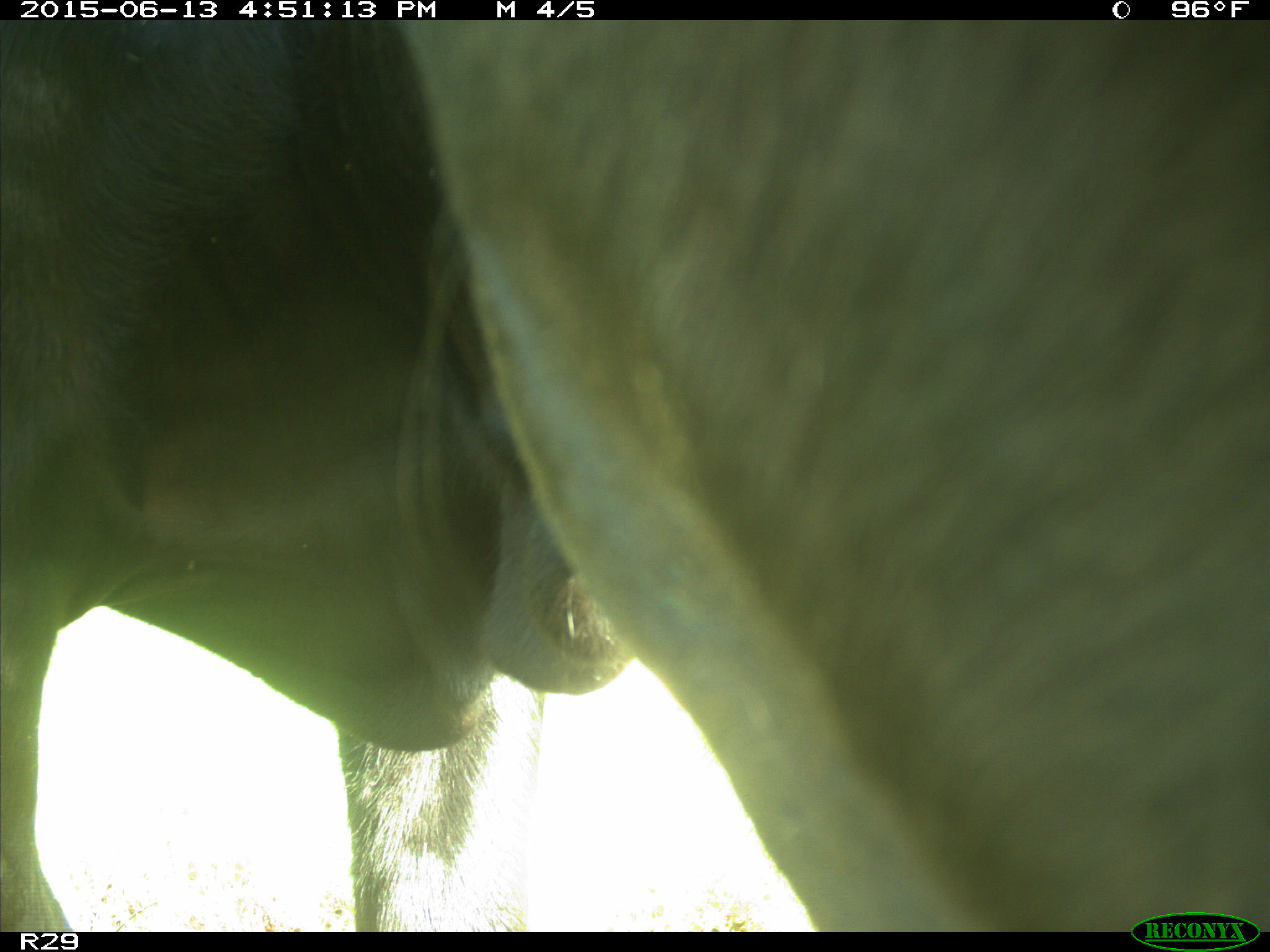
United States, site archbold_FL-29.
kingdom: Animalia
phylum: Chordata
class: Mammalia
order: Artiodactyla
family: Bovidae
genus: Bos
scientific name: Bos taurus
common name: domestic cow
Bos taurus (domestic cow).